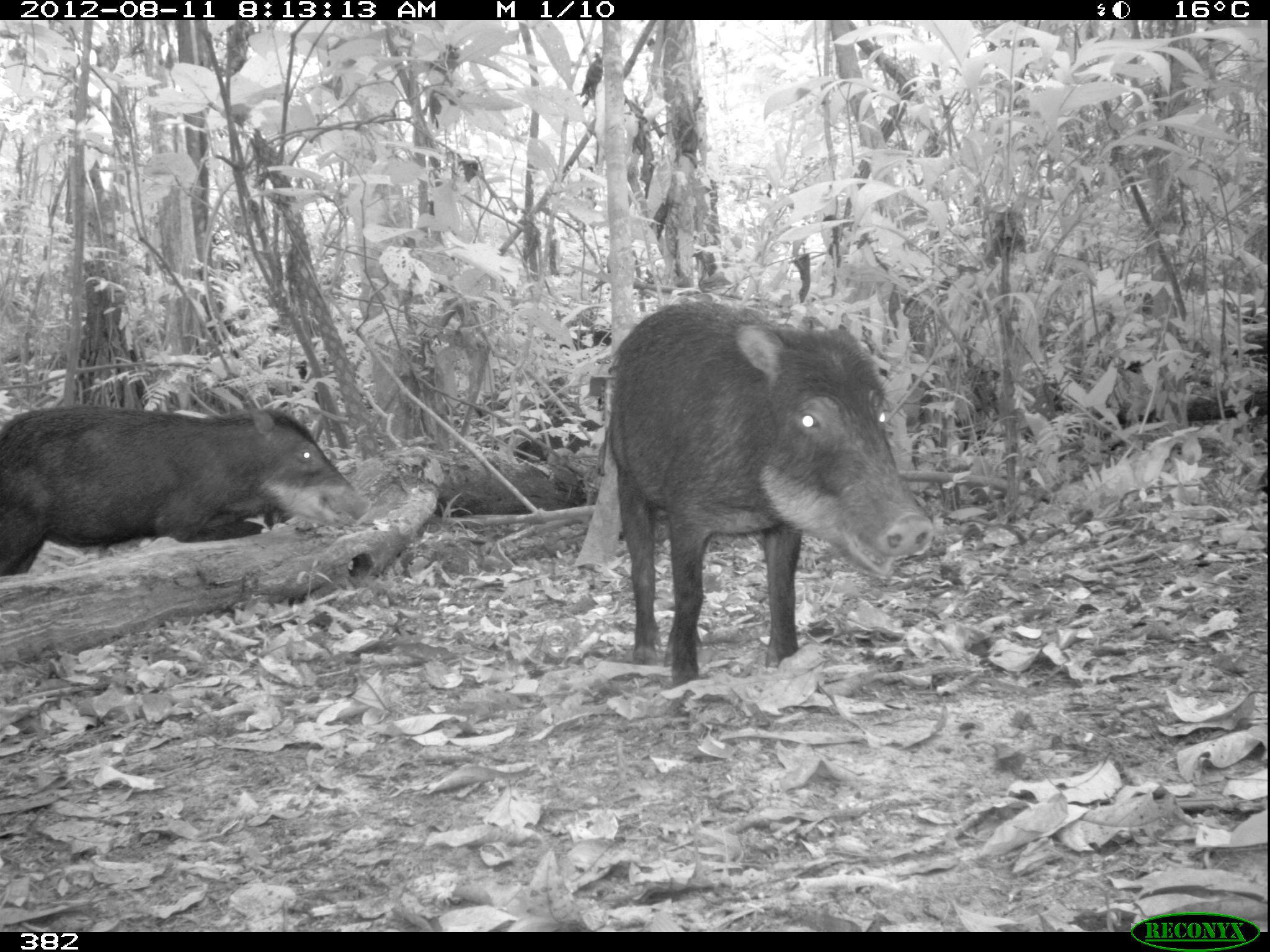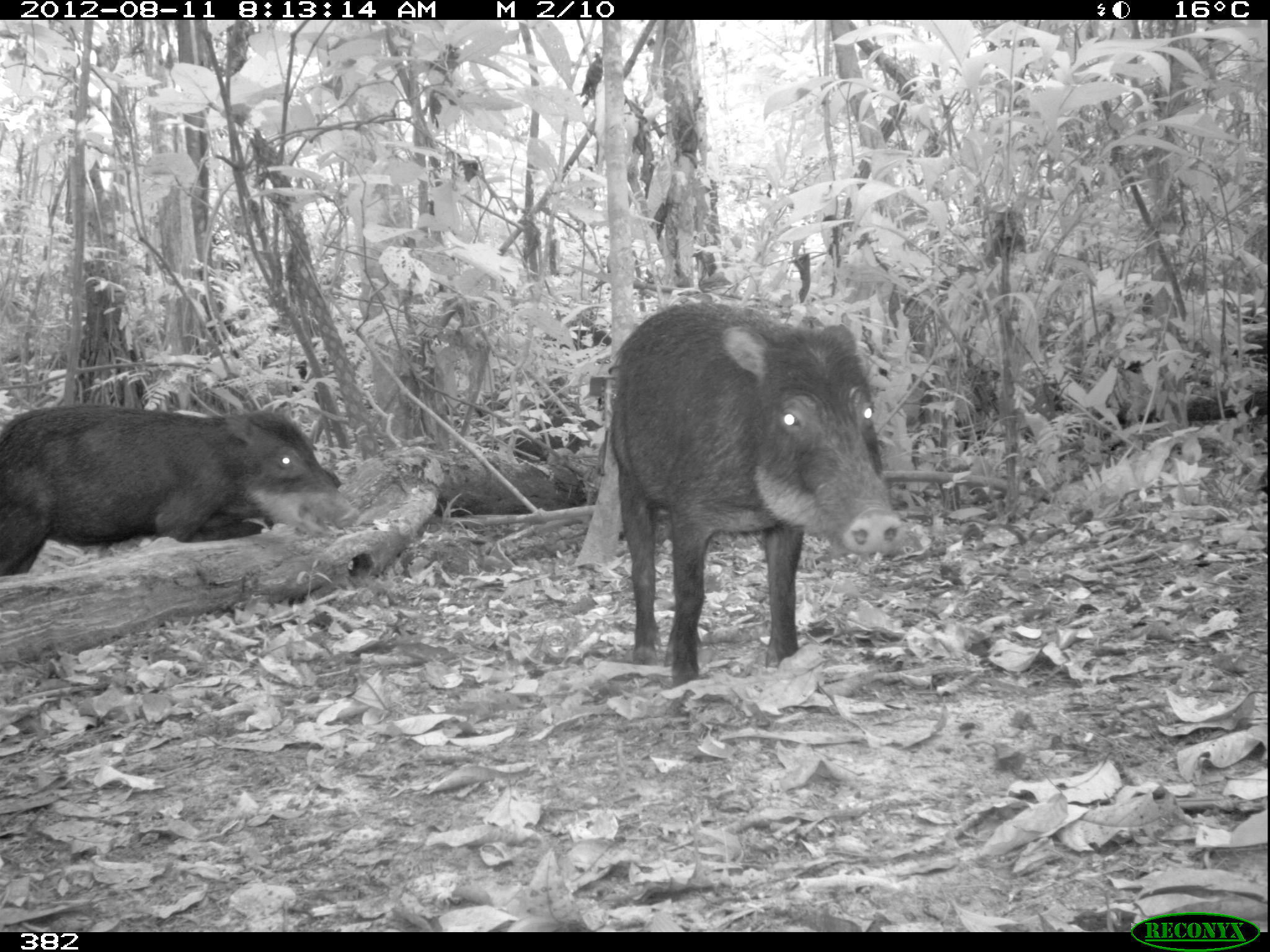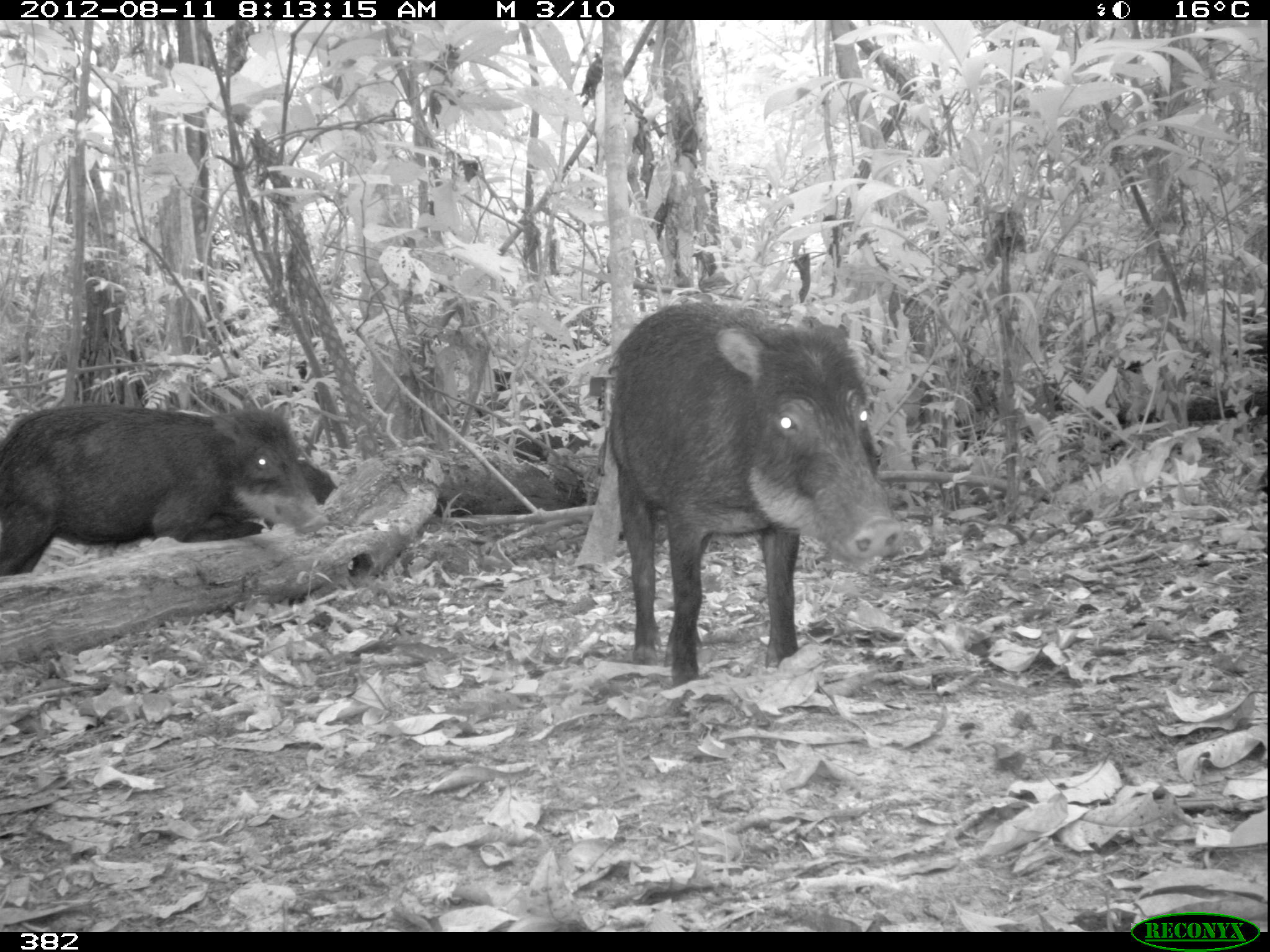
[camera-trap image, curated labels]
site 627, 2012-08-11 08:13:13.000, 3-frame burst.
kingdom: Animalia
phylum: Chordata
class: Mammalia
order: Artiodactyla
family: Tayassuidae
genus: Tayassu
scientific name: Tayassu pecari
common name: white-lipped peccary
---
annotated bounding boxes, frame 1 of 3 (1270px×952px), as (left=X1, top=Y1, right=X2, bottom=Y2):
tayassu pecari: (left=604, top=296, right=934, bottom=684); (left=0, top=401, right=370, bottom=574)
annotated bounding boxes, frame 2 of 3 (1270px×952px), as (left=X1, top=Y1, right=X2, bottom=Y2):
tayassu pecari: (left=607, top=300, right=905, bottom=685); (left=0, top=401, right=361, bottom=575)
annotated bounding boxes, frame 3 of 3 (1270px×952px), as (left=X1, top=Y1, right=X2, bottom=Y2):
tayassu pecari: (left=604, top=300, right=905, bottom=686); (left=0, top=401, right=328, bottom=576); (left=298, top=461, right=338, bottom=505)